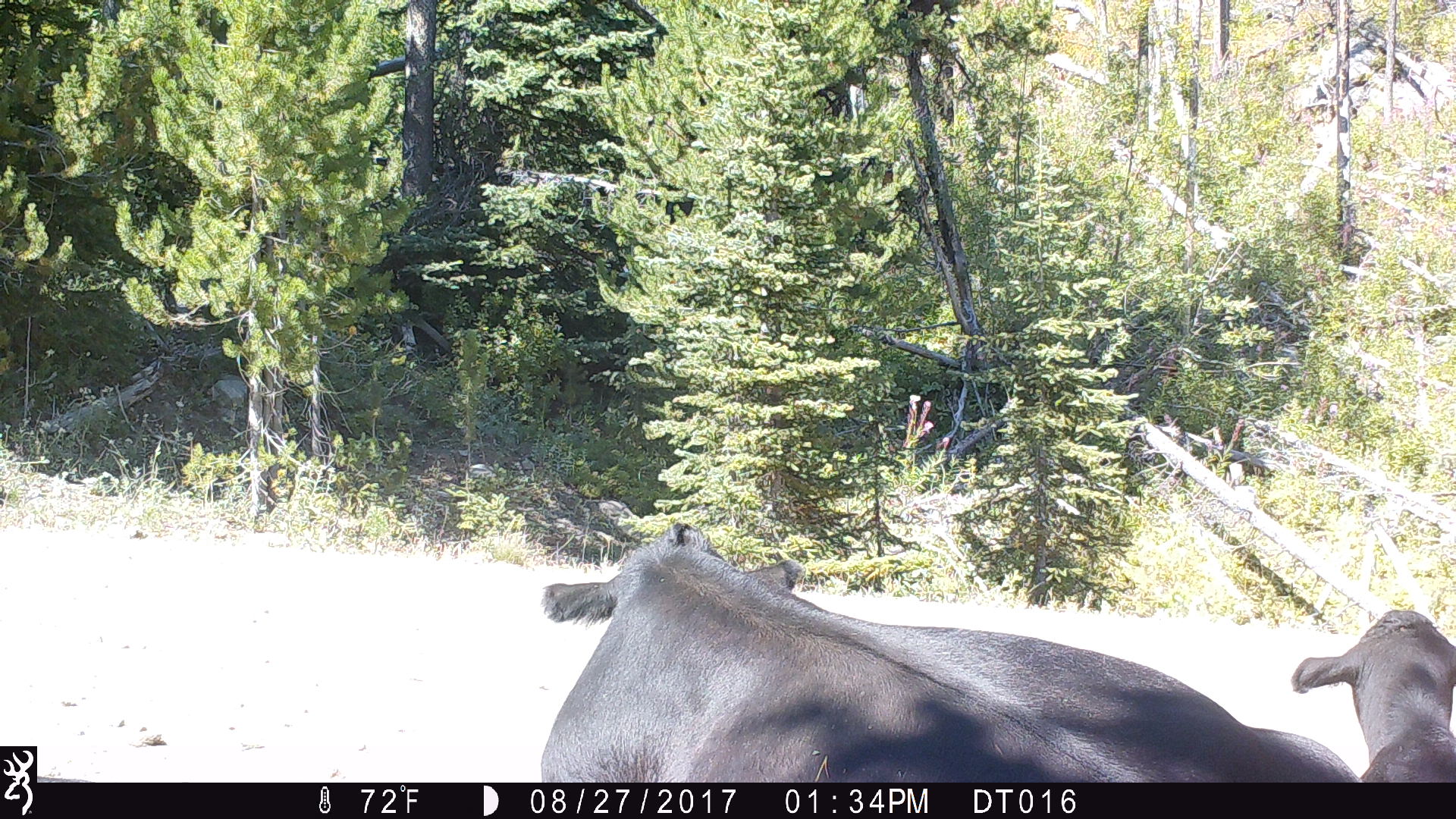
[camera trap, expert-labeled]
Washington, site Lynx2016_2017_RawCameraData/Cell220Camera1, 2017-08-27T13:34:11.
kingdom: Animalia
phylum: Chordata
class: Mammalia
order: Artiodactyla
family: Bovidae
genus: Bos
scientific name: Bos taurus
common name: domestic cattle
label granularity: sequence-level